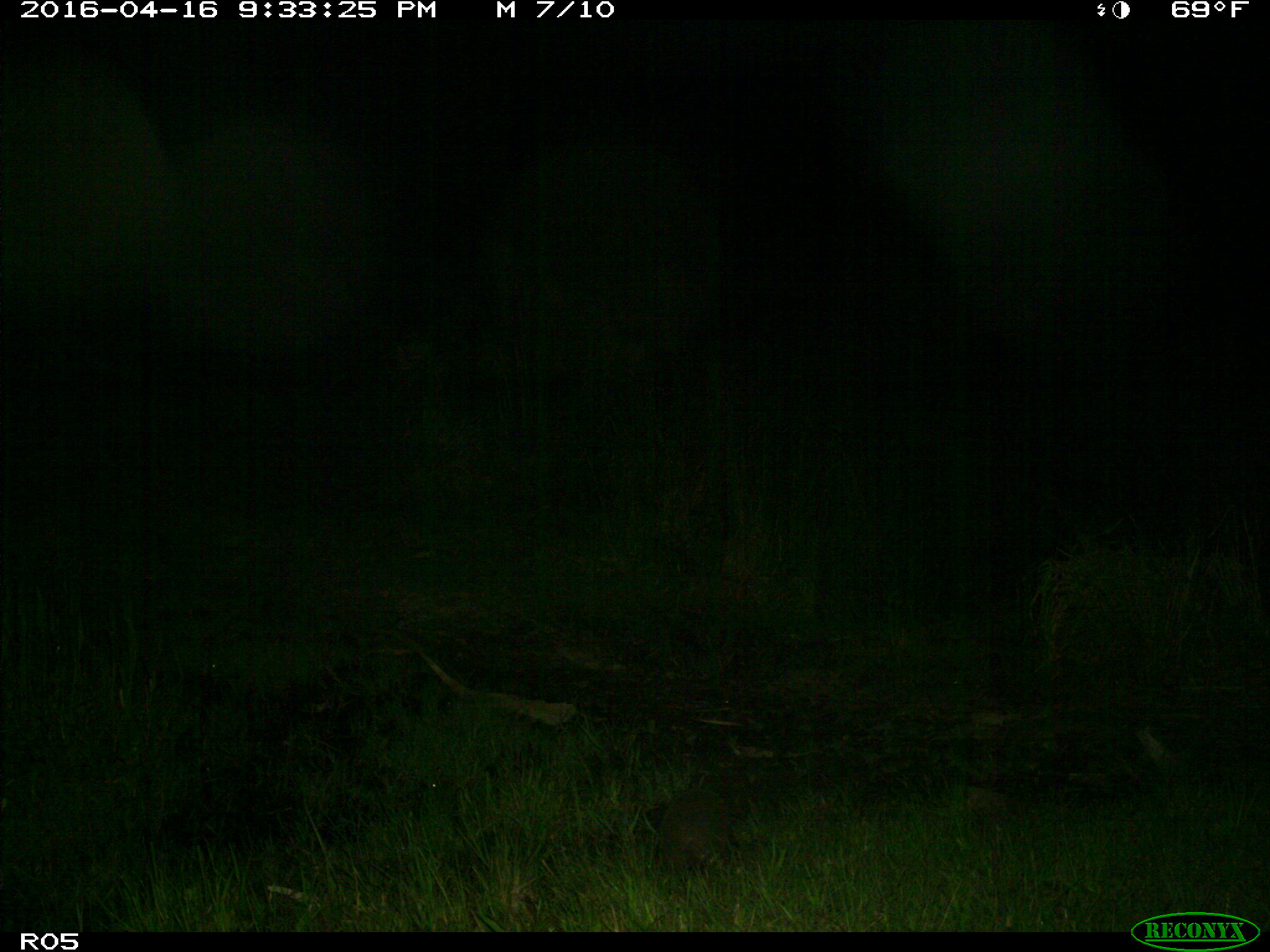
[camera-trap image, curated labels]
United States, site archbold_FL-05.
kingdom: Animalia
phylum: Chordata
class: Mammalia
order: Cingulata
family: Dasypodidae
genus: Dasypus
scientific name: Dasypus novemcinctus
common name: nine-banded armadillo